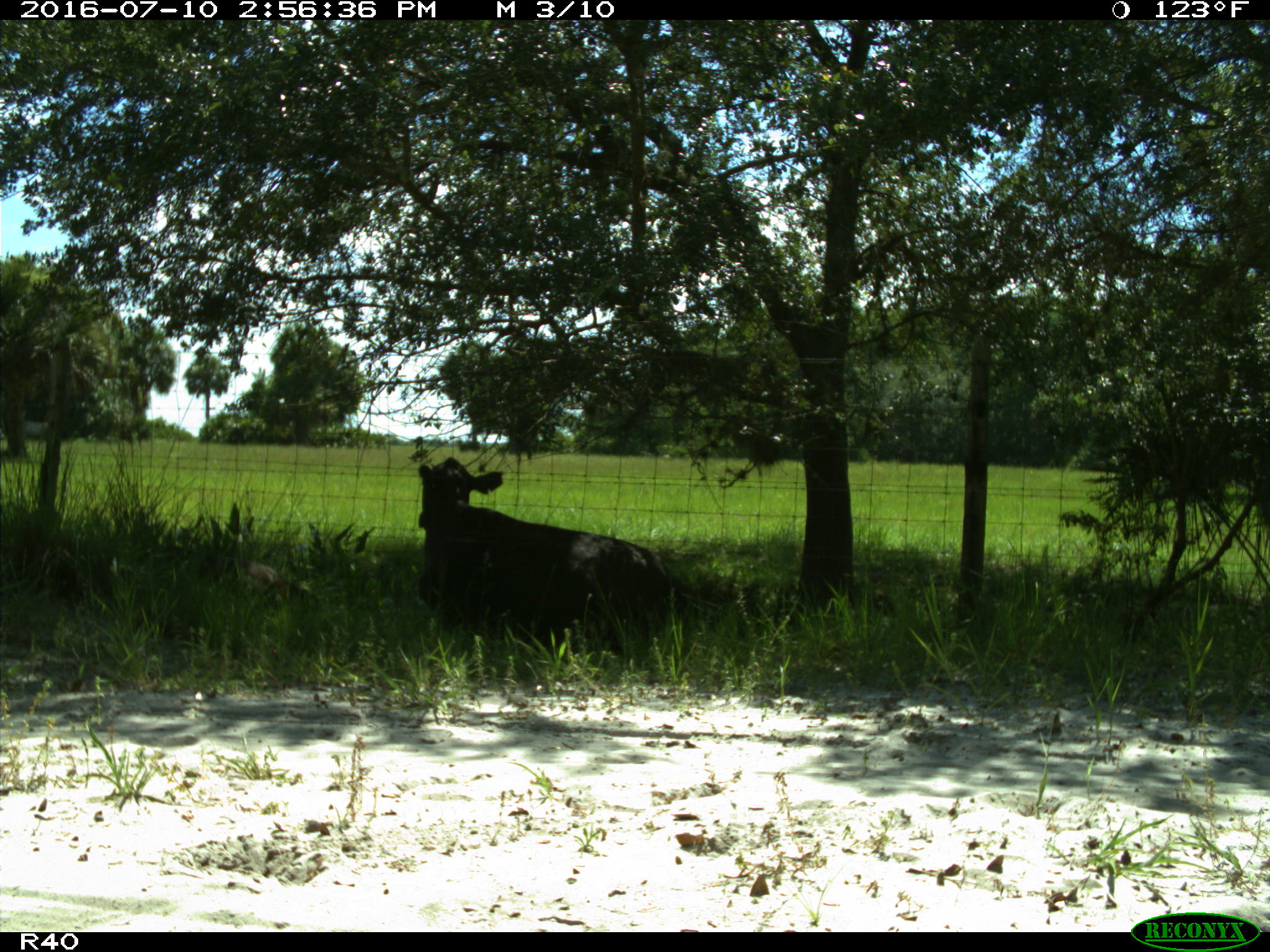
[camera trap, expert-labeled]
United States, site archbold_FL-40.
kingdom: Animalia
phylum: Chordata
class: Mammalia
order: Artiodactyla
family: Bovidae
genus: Bos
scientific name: Bos taurus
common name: domestic cow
Bos taurus (domestic cow).